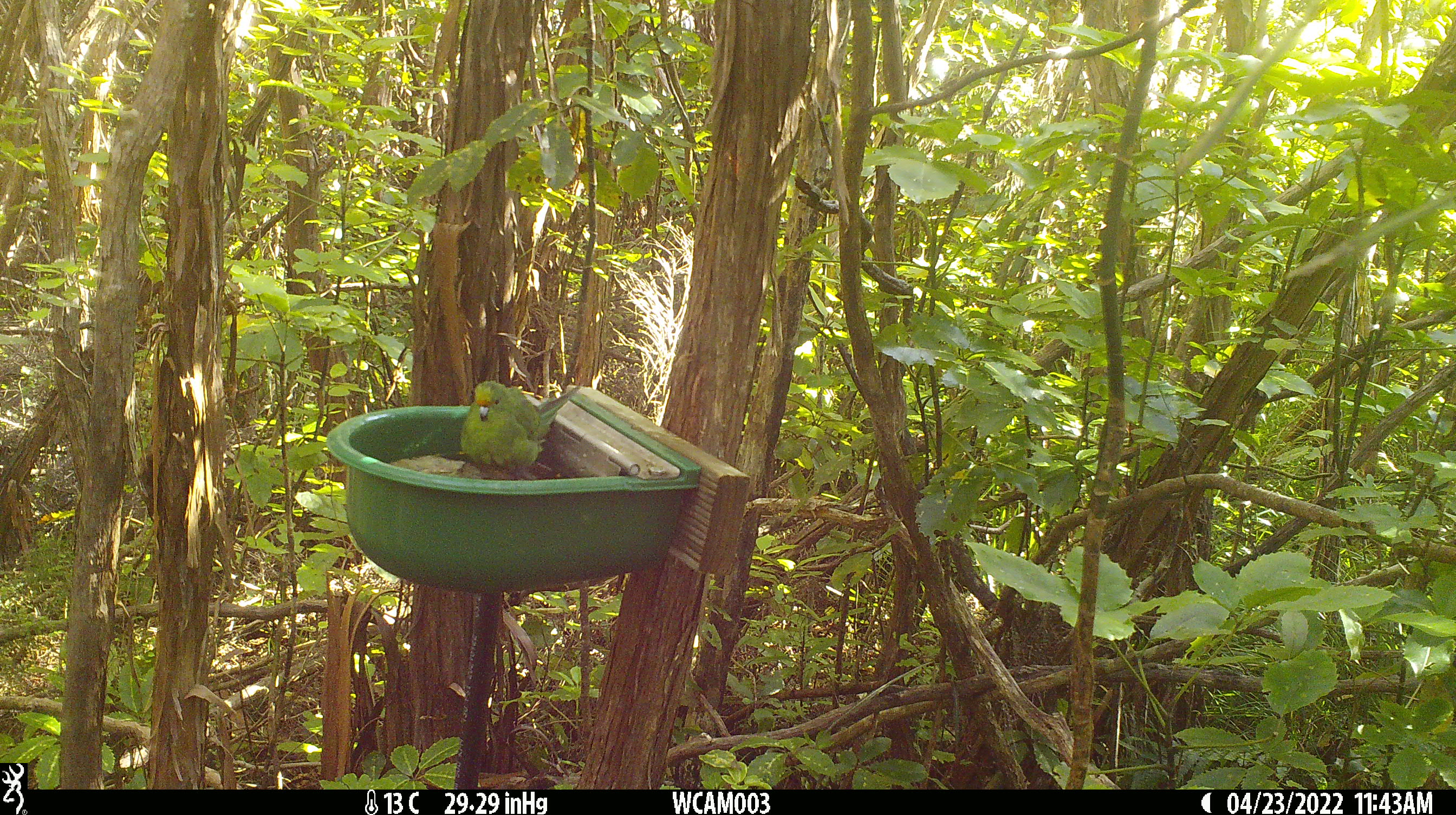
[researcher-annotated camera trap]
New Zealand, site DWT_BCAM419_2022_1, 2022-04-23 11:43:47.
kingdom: Animalia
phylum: Chordata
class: Aves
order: Psittaciformes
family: Psittaculidae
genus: Cyanoramphus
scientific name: Cyanoramphus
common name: parakeet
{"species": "parakeet (Cyanoramphus)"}